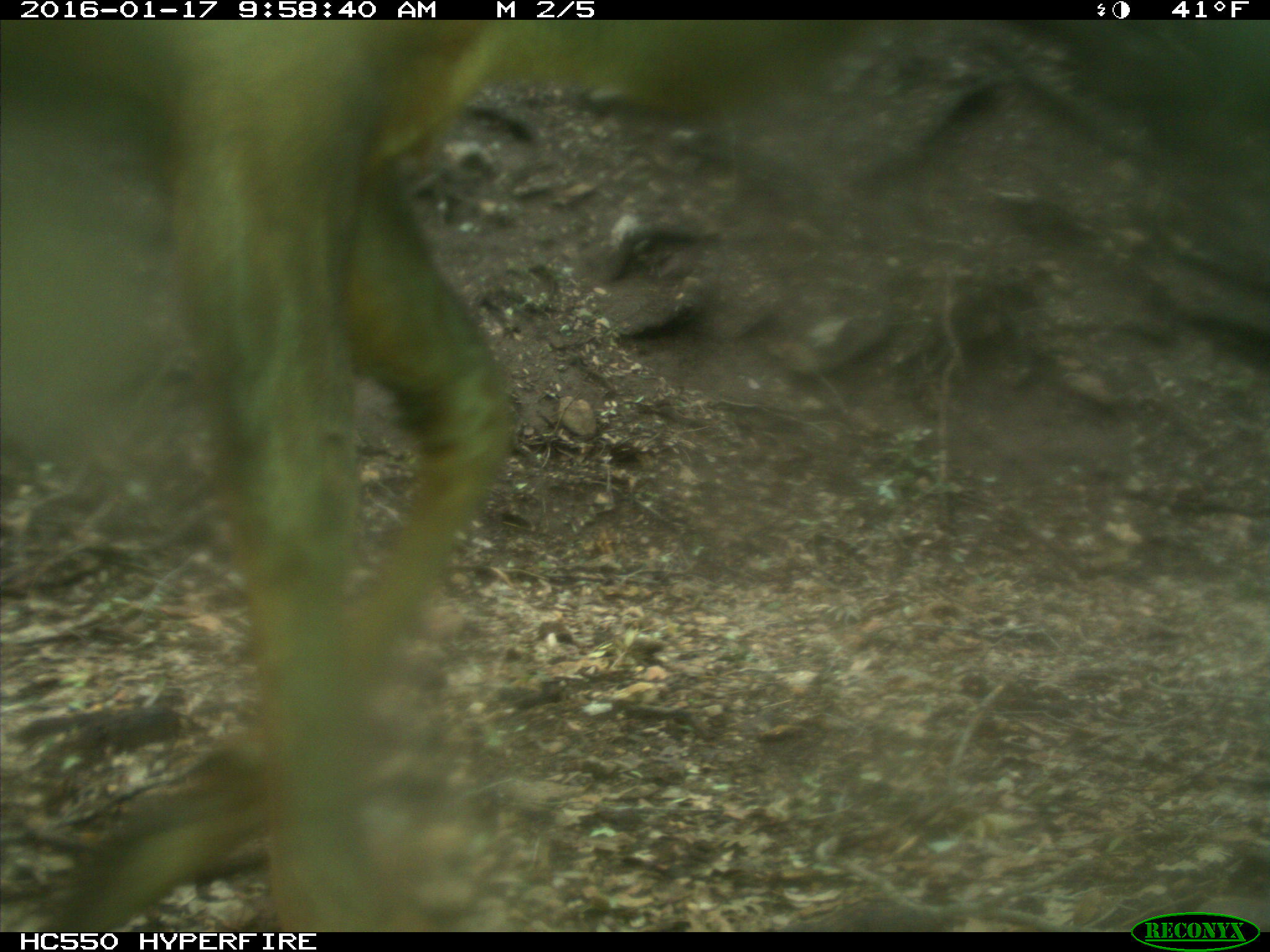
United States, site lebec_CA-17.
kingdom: Animalia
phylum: Chordata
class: Mammalia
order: Artiodactyla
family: Cervidae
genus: Cervus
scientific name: Cervus canadensis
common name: elk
Cervus canadensis (elk).